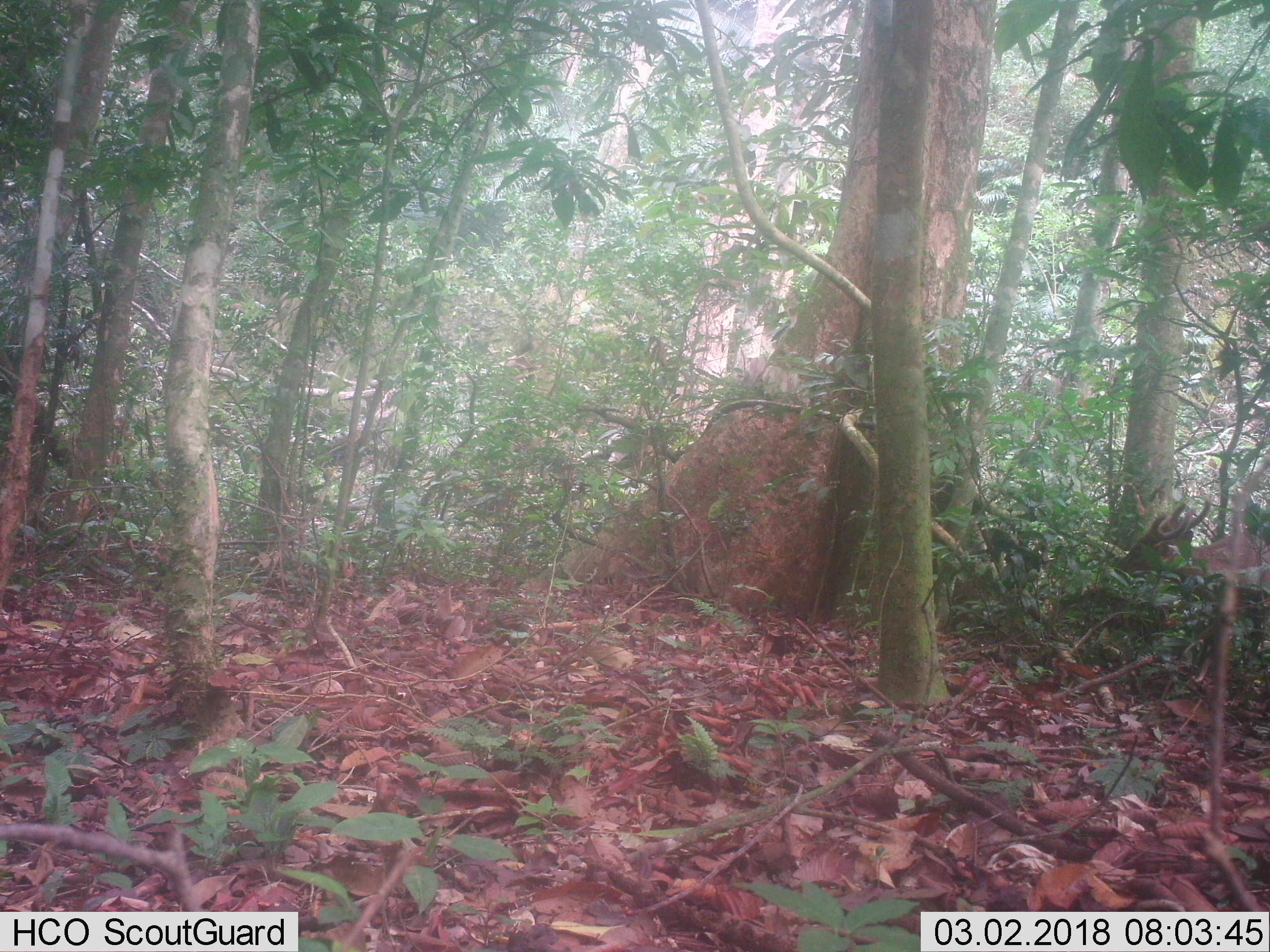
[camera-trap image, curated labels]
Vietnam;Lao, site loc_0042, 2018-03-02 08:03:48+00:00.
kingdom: Animalia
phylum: Chordata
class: Mammalia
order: Artiodactyla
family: Cervidae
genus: Muntiacus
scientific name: Muntiacus vuquangensis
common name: large-antlered muntjac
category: large antlered muntjac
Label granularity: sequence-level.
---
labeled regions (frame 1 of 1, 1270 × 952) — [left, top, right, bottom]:
large antlered muntjac: [1111, 498, 1270, 662]